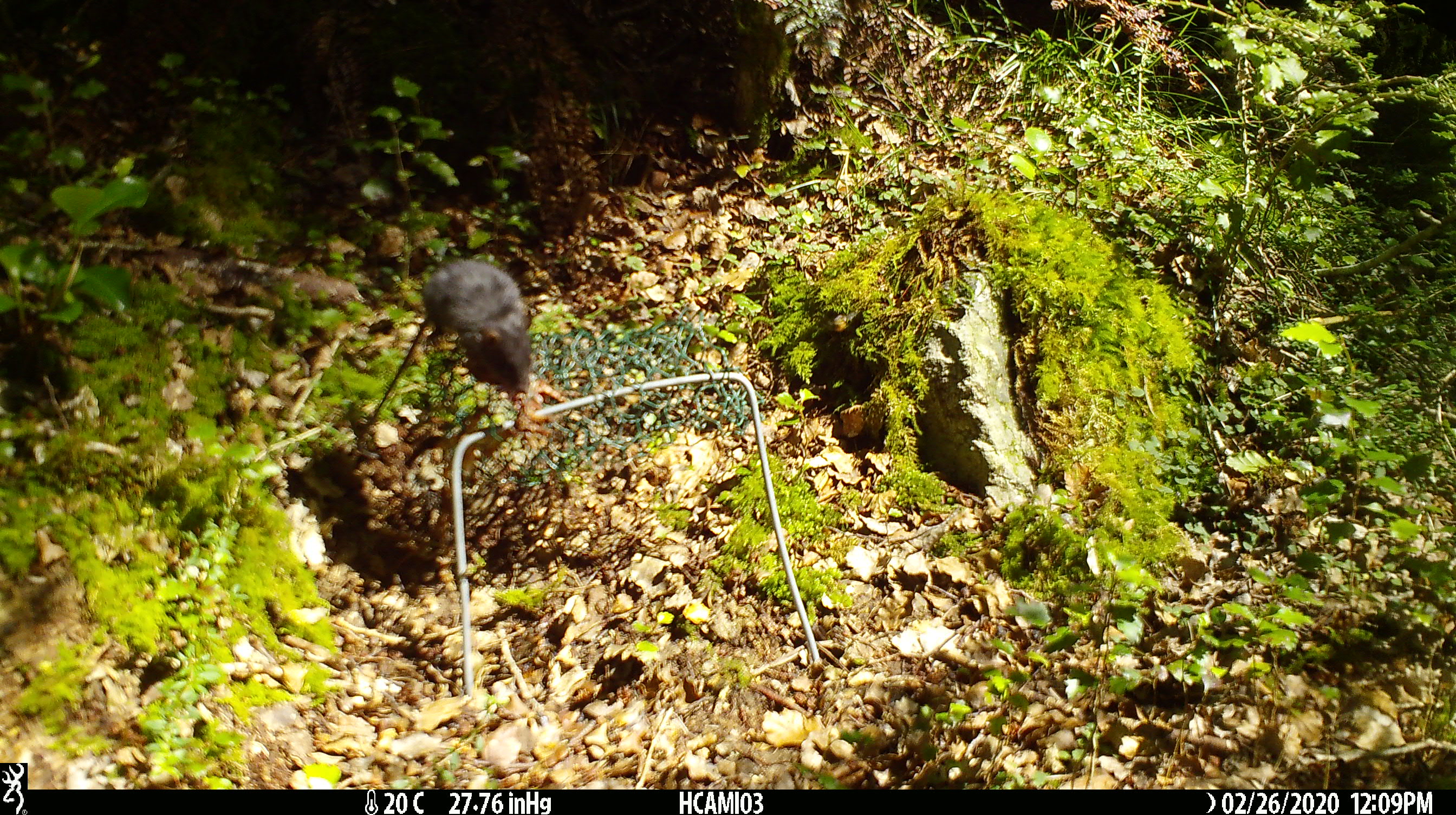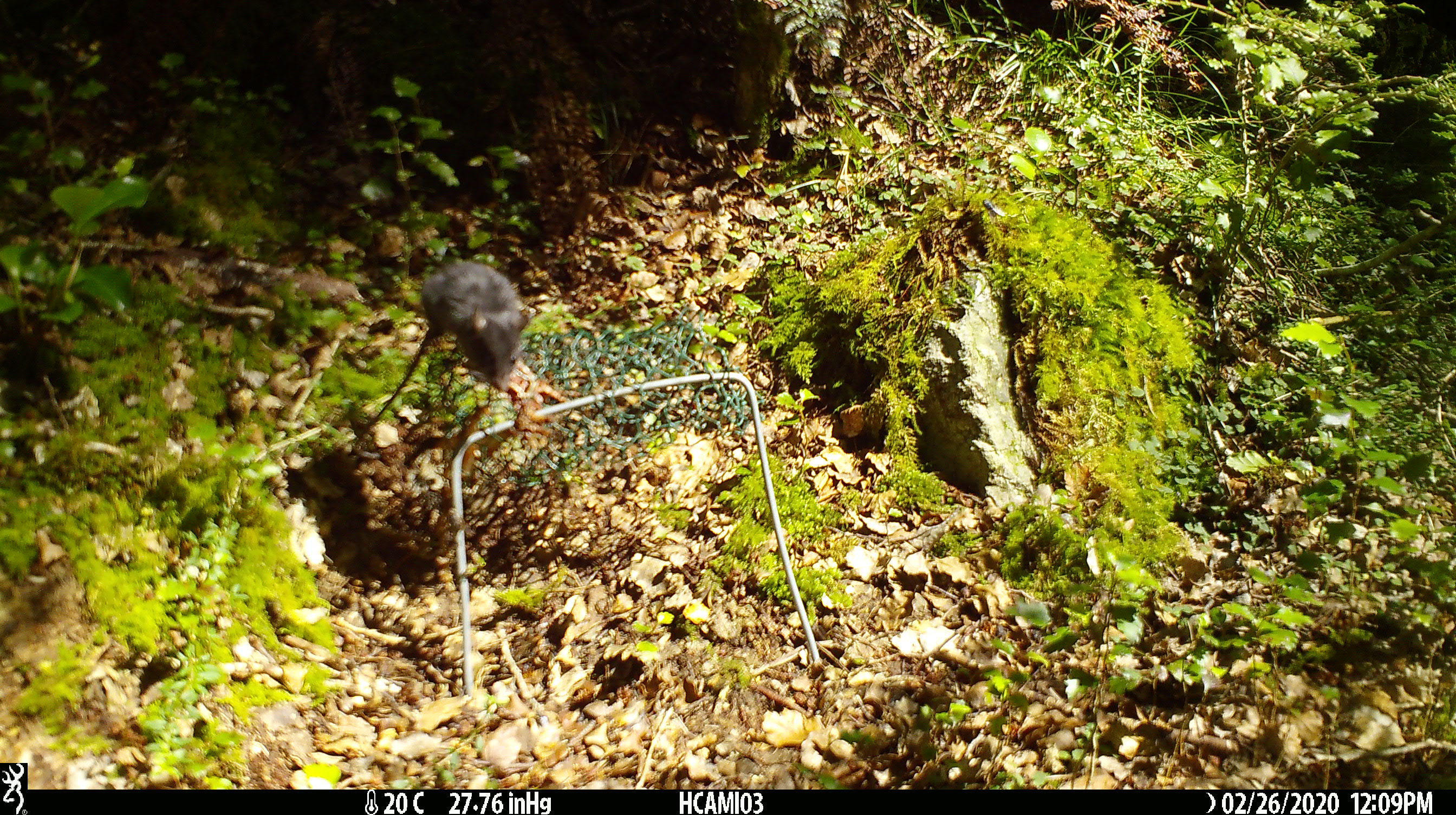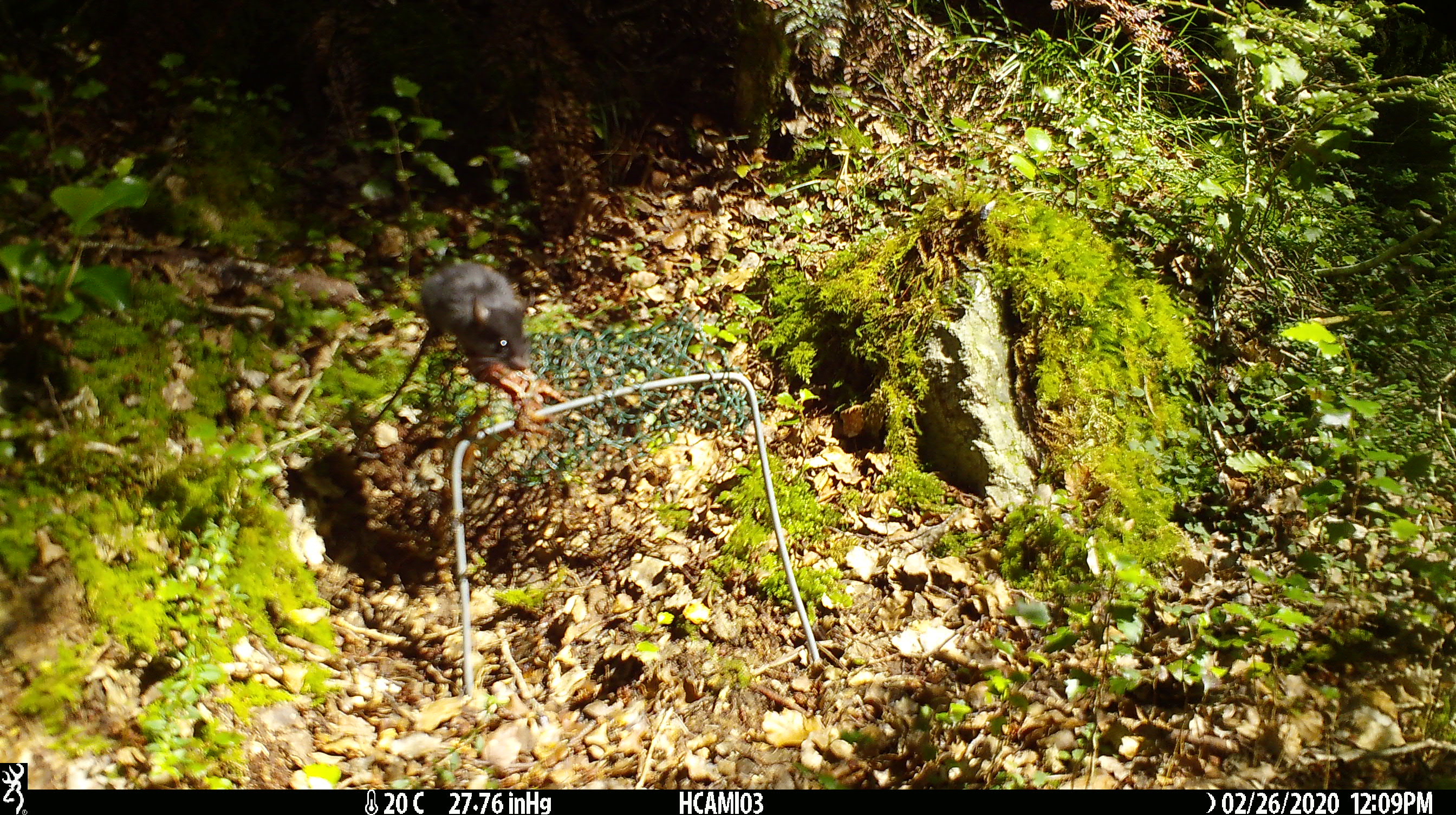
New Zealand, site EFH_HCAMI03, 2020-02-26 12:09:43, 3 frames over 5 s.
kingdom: Animalia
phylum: Chordata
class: Mammalia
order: Rodentia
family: Muridae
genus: Mus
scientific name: Mus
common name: mouse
Mouse (Mus).